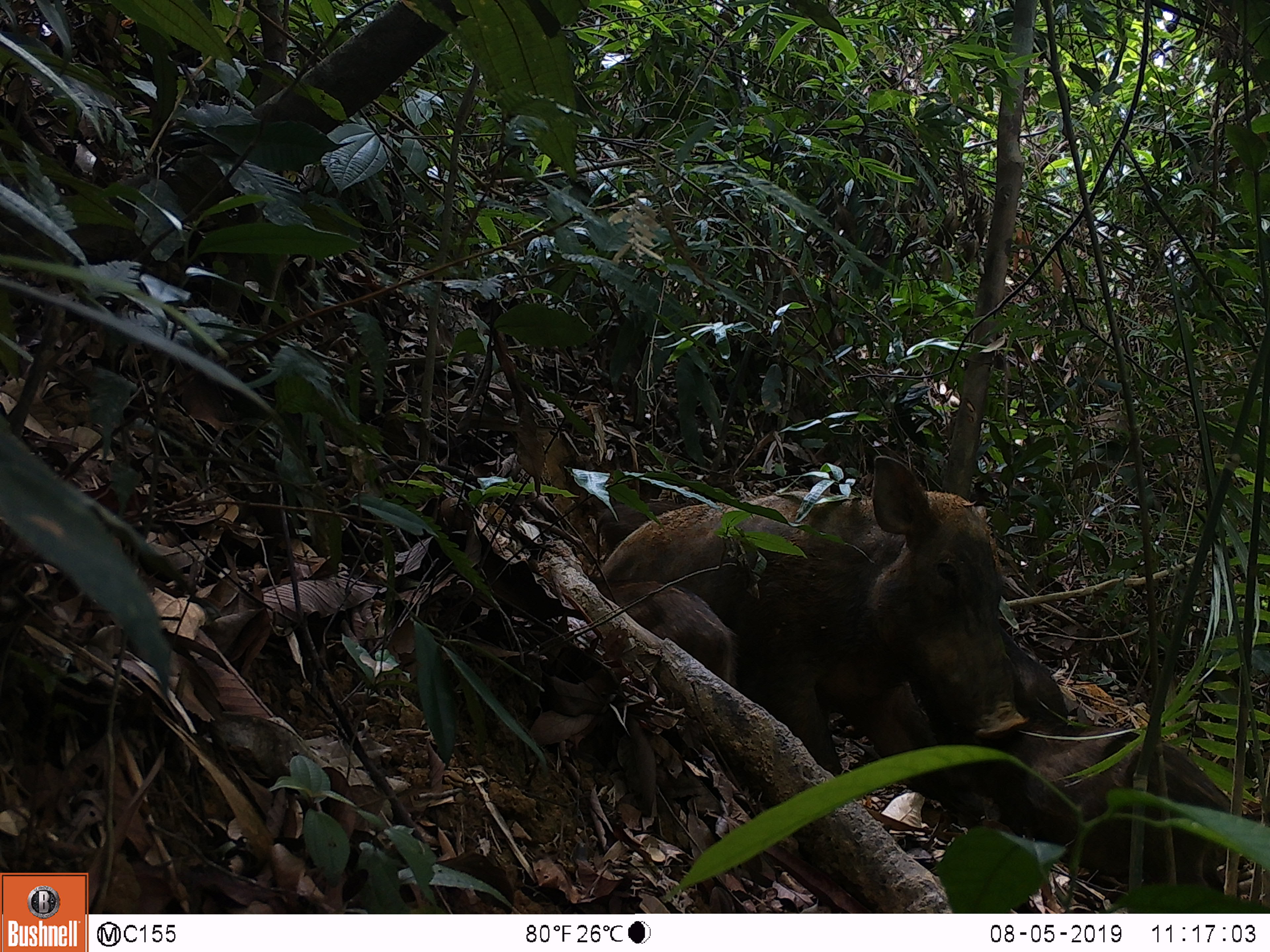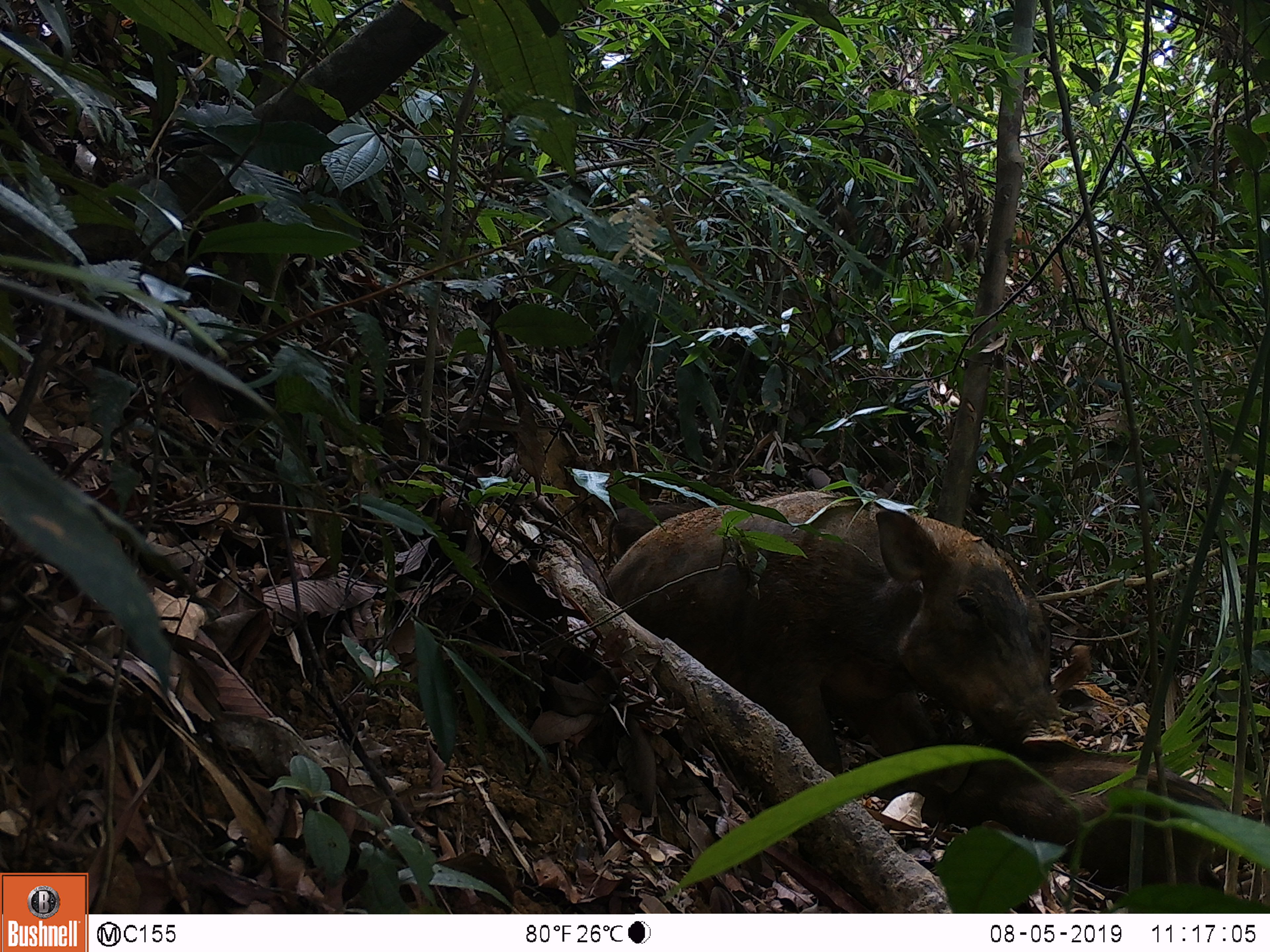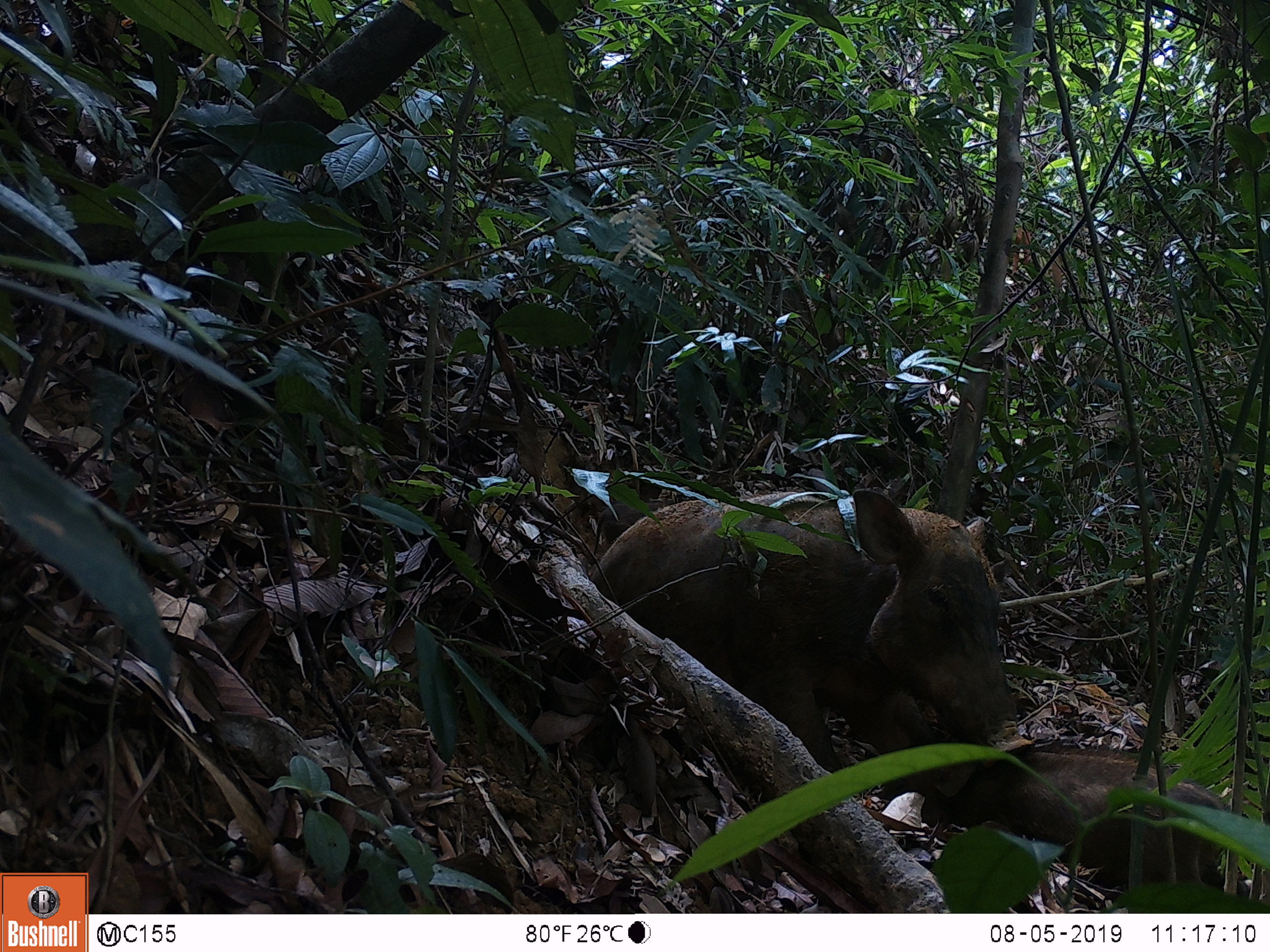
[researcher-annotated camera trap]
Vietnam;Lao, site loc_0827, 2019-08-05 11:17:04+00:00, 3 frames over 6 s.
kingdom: Animalia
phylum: Chordata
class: Mammalia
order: Artiodactyla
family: Suidae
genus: Sus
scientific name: Sus scrofa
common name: eurasian wild pig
Eurasian wild pig (Sus scrofa). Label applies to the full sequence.